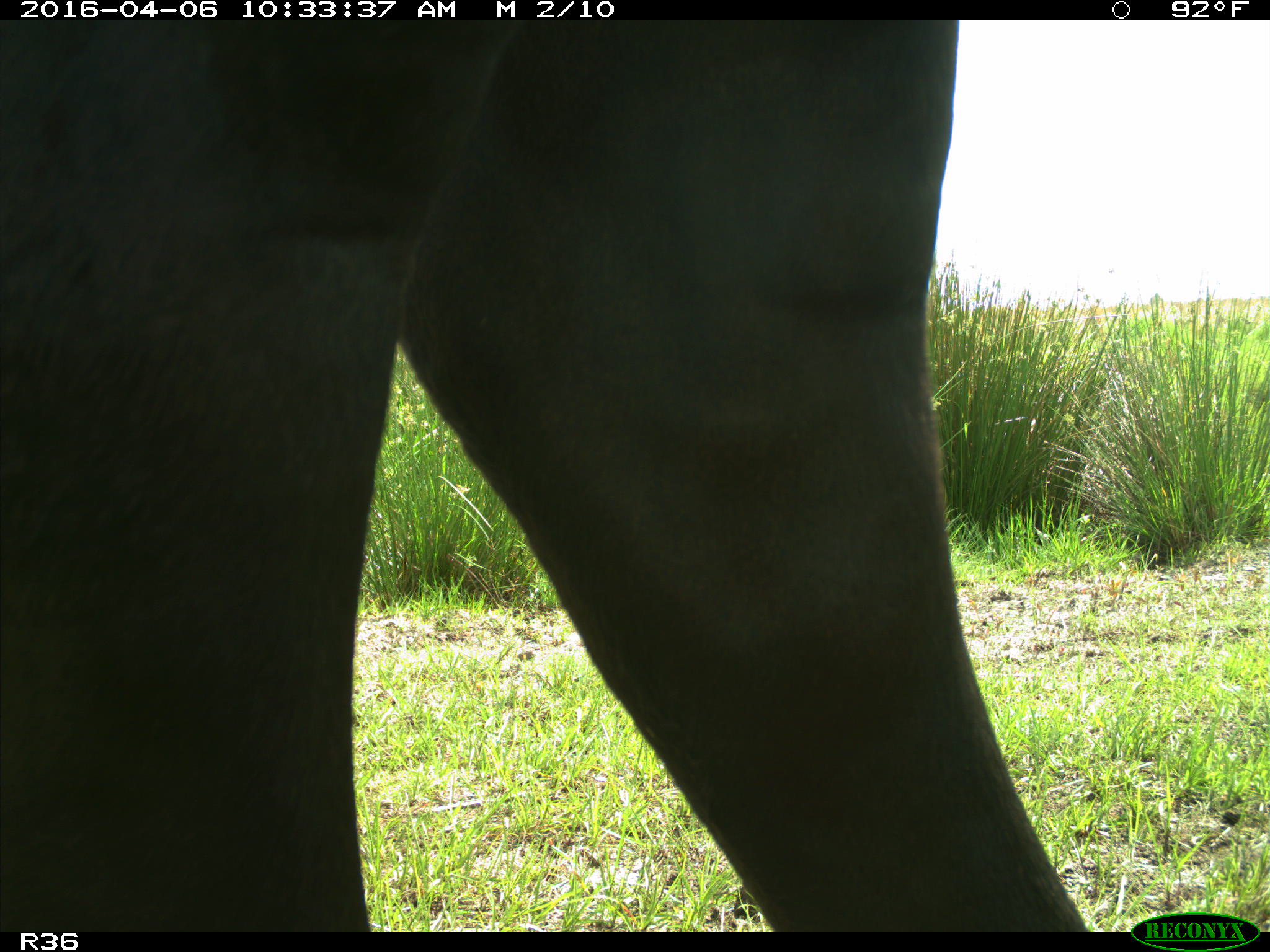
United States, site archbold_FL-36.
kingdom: Animalia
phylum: Chordata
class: Mammalia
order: Artiodactyla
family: Bovidae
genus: Bos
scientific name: Bos taurus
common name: domestic cow